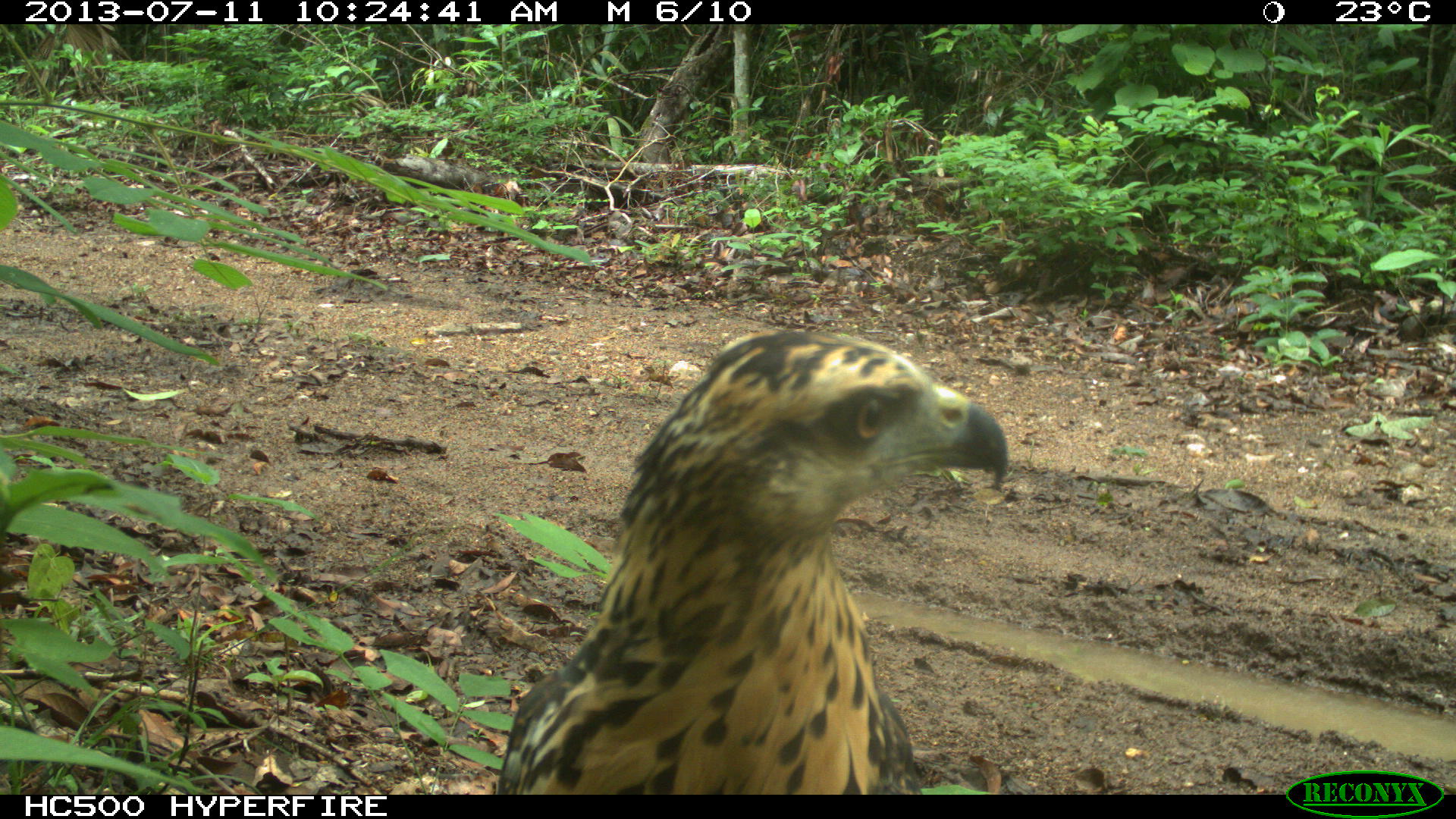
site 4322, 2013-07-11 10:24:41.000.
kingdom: Animalia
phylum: Chordata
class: Aves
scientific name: Aves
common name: birds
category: unknown raptor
Unknown raptor (birds) (Aves), count 1.